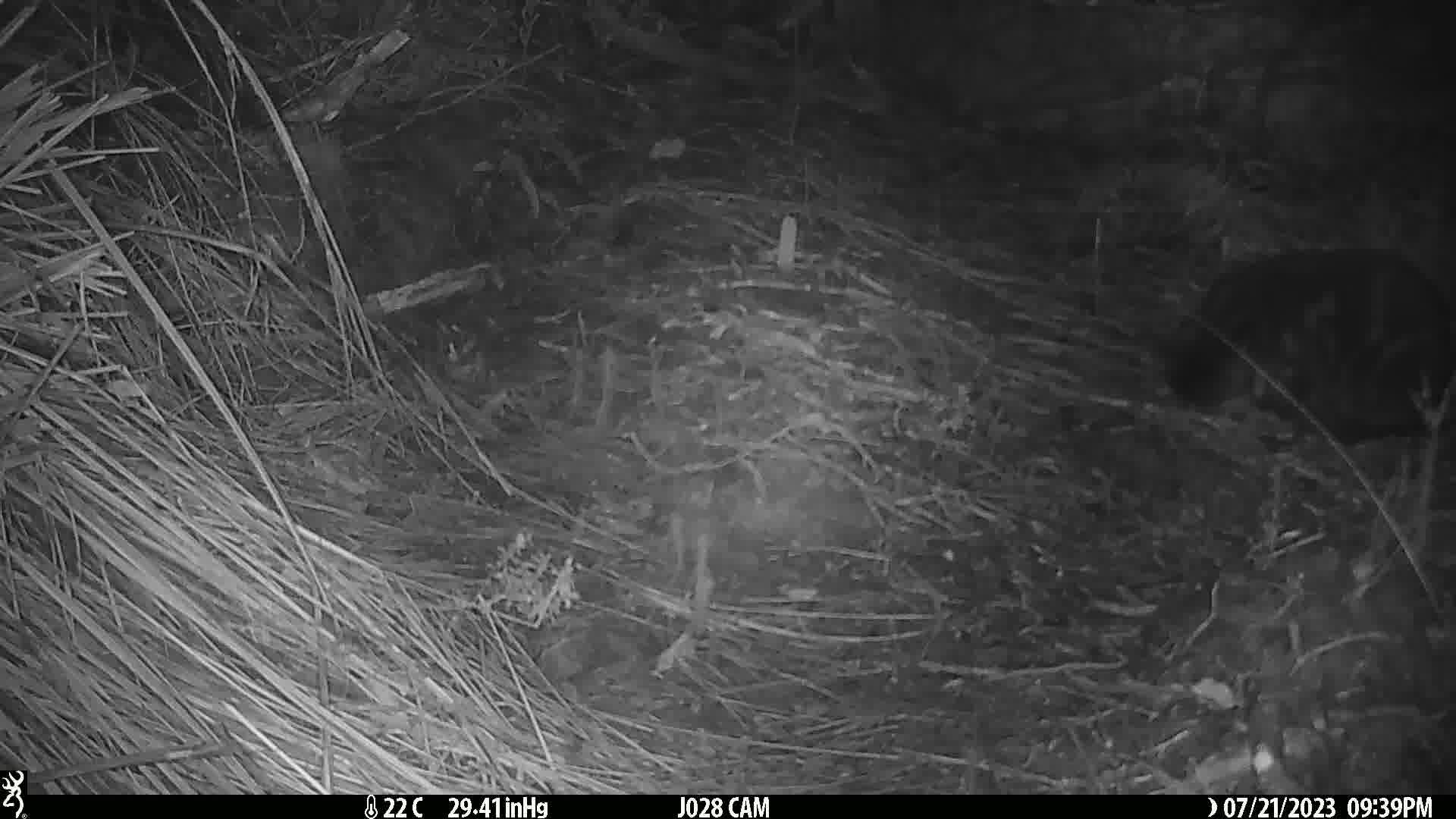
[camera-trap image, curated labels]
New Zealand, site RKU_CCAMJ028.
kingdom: Animalia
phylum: Chordata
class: Mammalia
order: Carnivora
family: Felidae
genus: Felis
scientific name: Felis catus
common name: domestic cat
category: cat